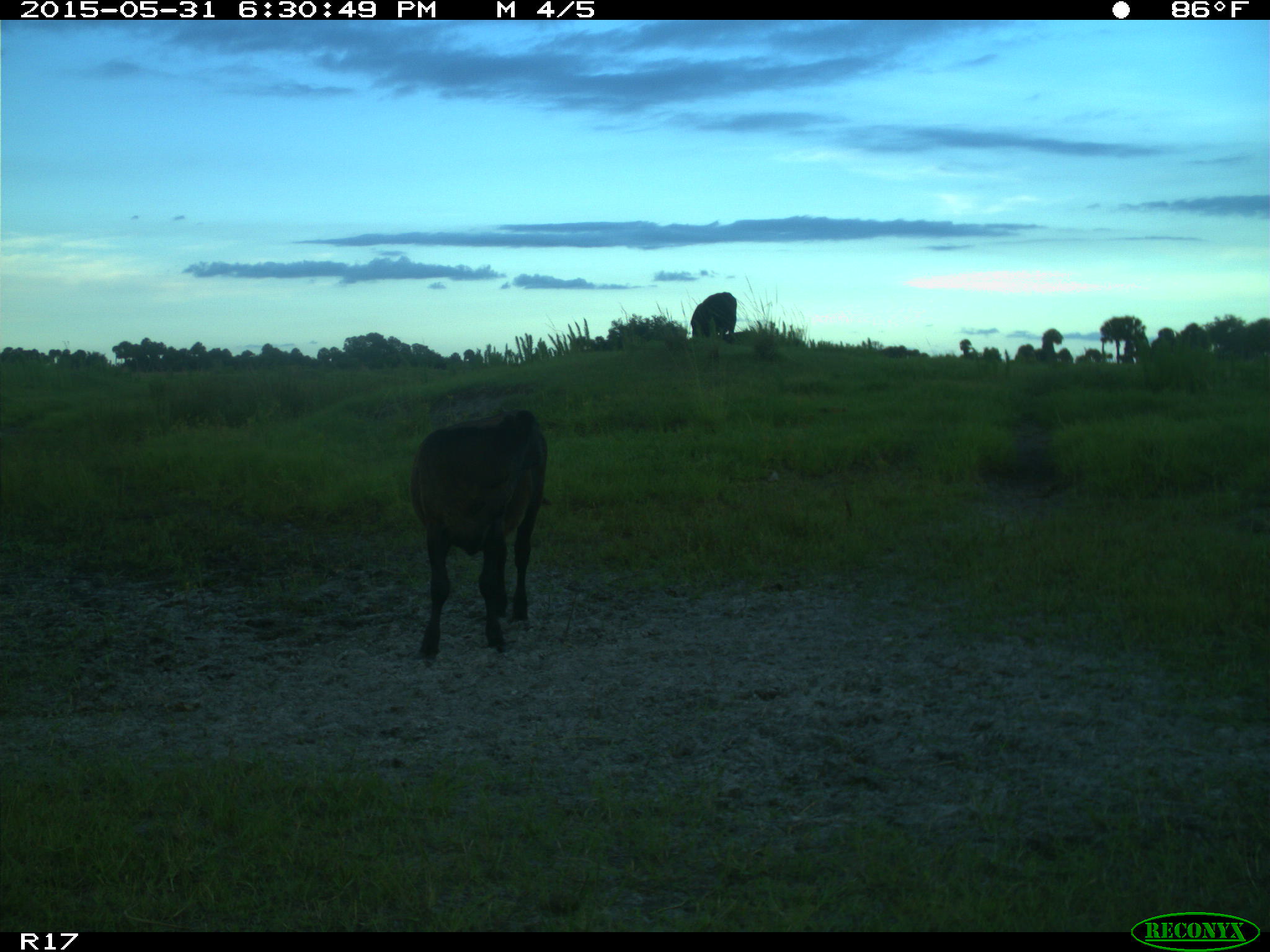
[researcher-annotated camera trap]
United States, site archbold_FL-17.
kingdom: Animalia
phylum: Chordata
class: Mammalia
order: Artiodactyla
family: Bovidae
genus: Bos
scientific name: Bos taurus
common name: domestic cow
Bos taurus (domestic cow).